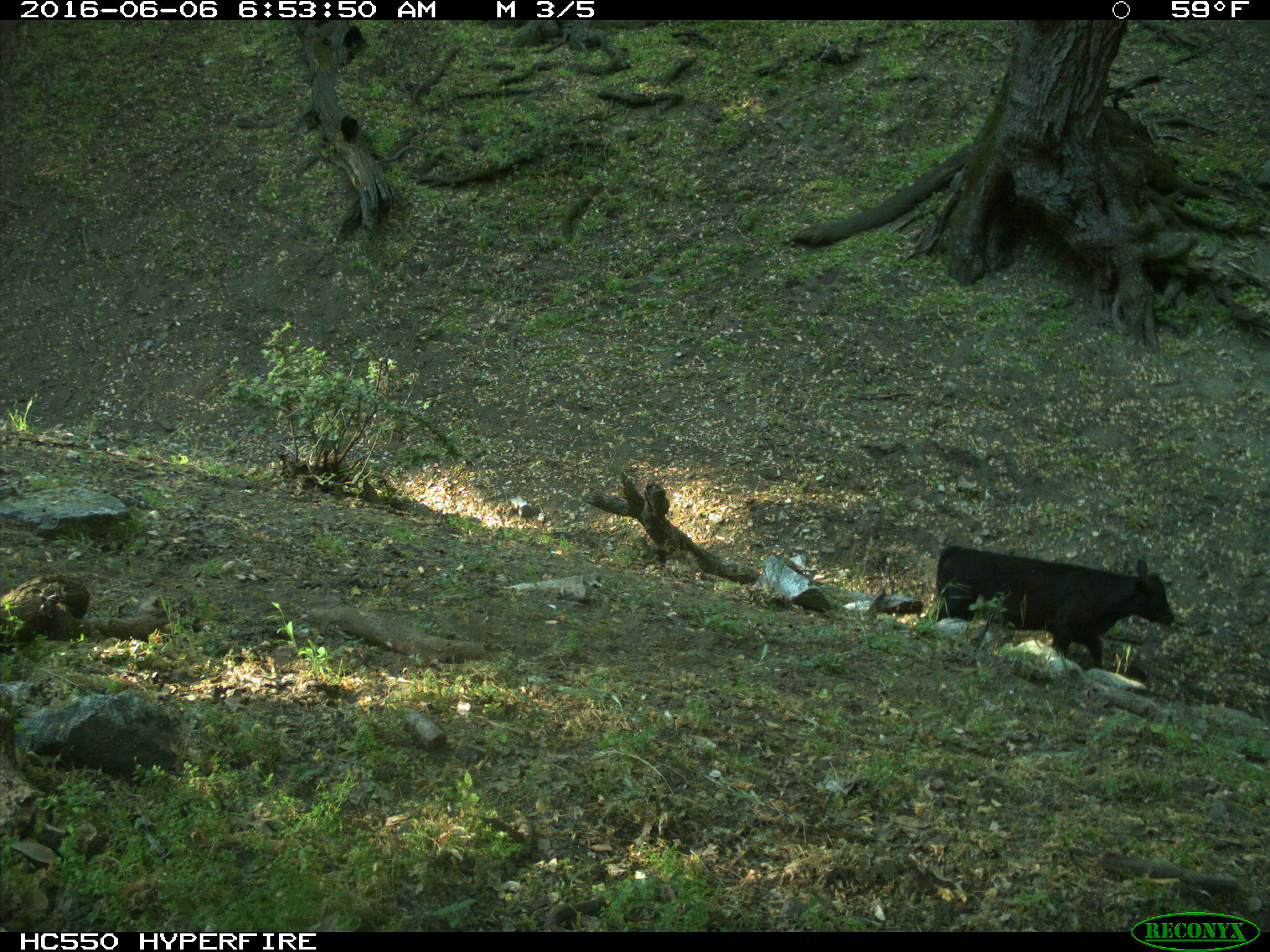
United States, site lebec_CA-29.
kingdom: Animalia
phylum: Chordata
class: Mammalia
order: Artiodactyla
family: Bovidae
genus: Bos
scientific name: Bos taurus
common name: domestic cow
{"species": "Bos taurus (domestic cow)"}